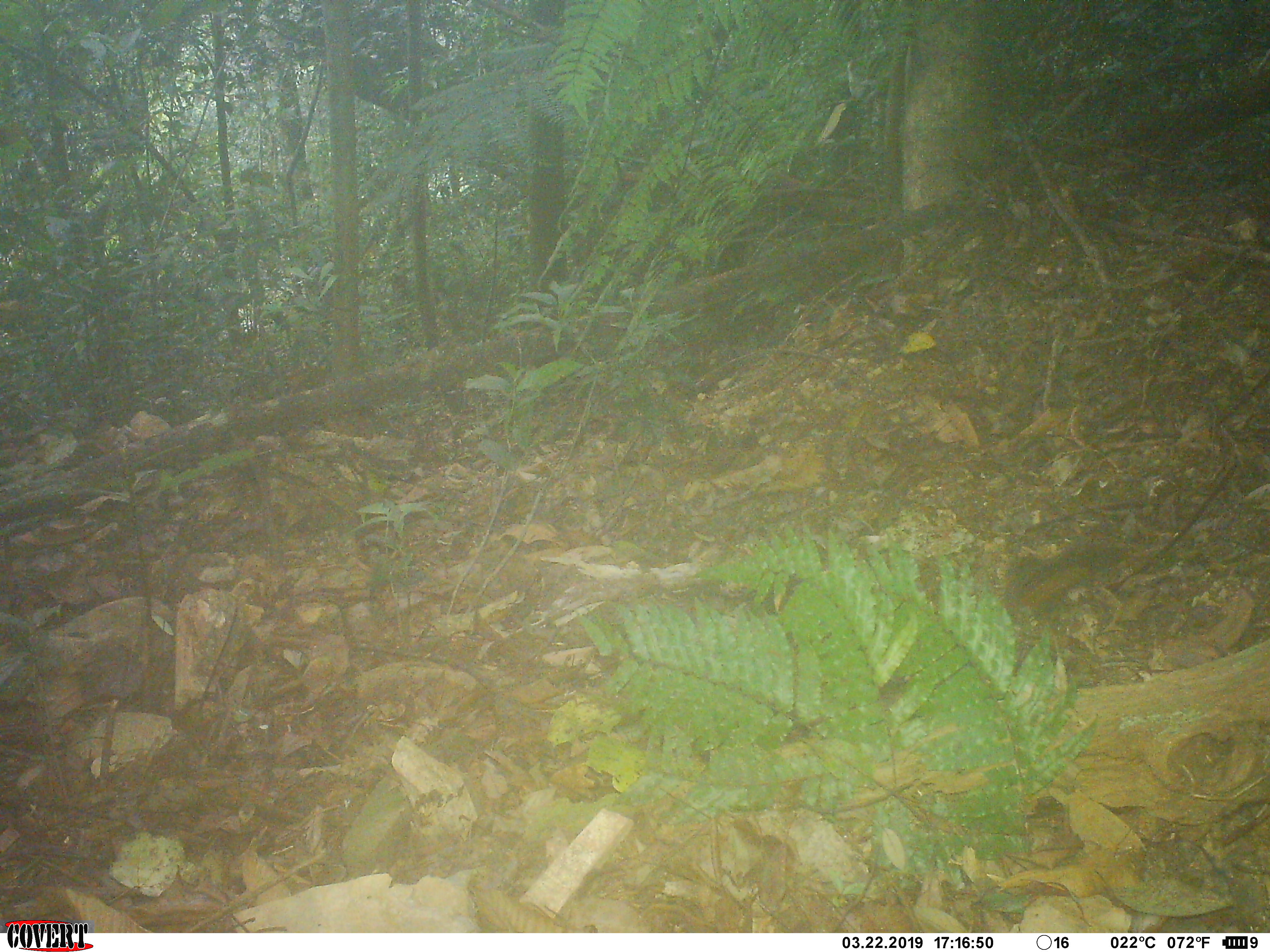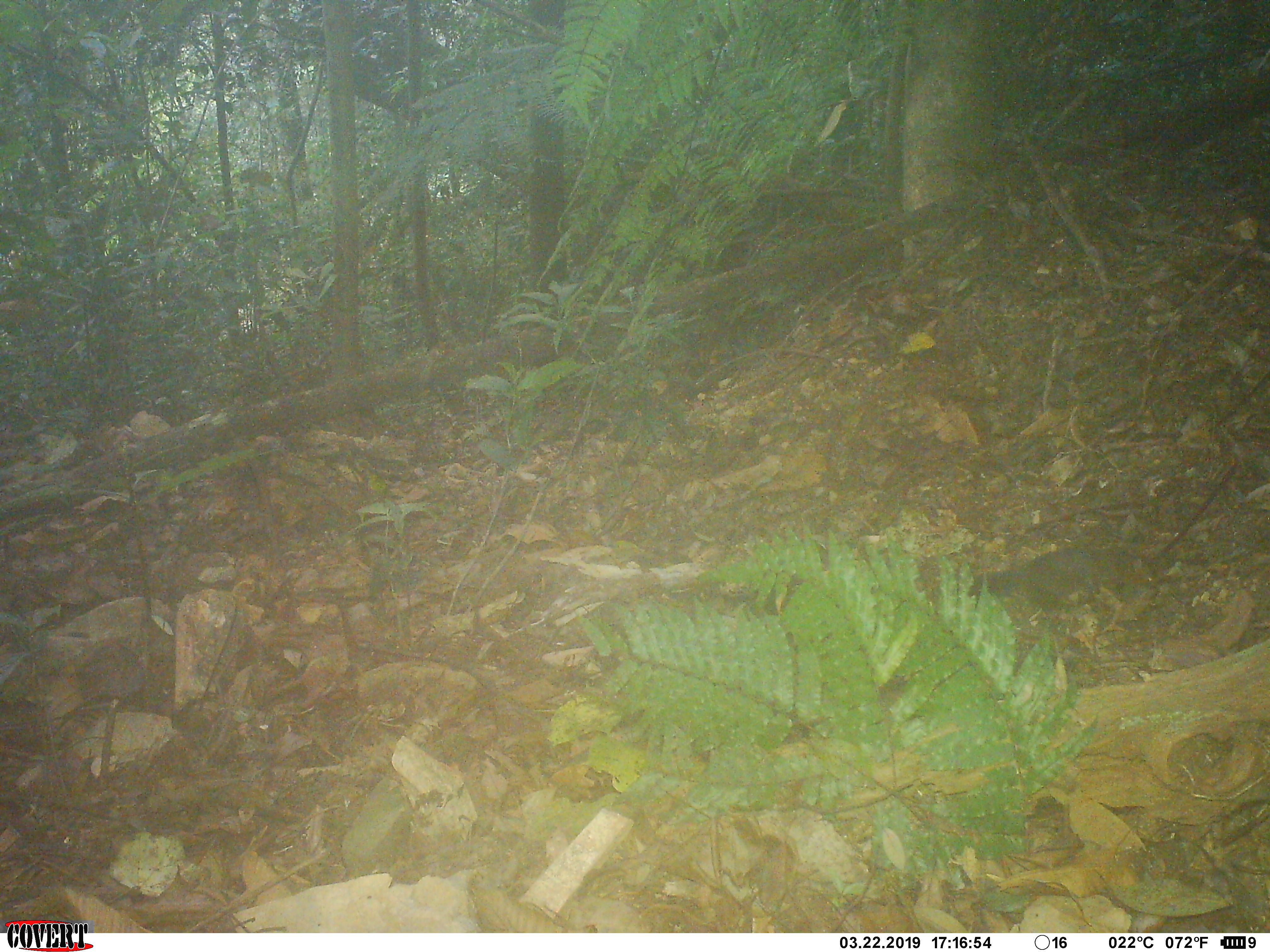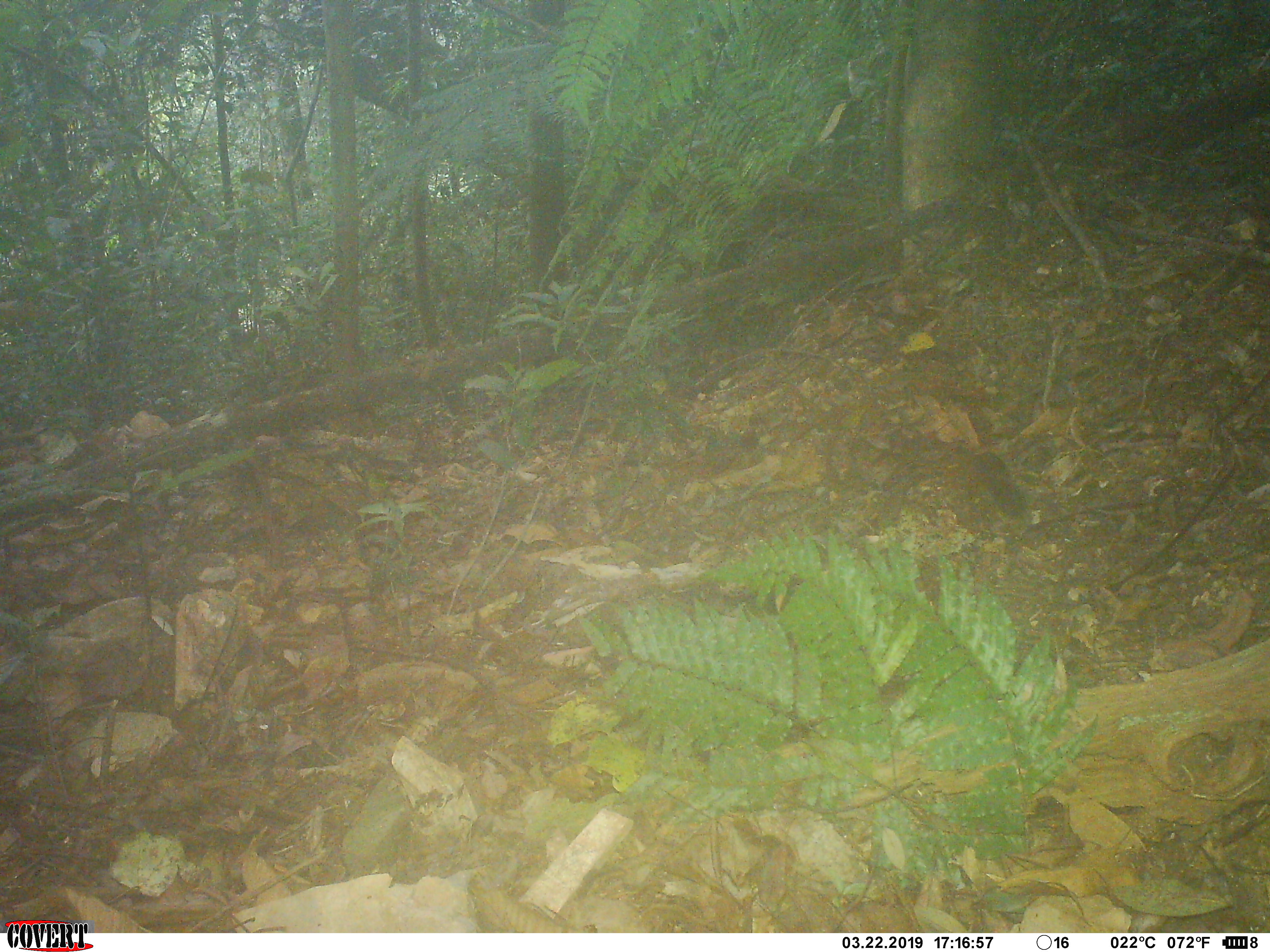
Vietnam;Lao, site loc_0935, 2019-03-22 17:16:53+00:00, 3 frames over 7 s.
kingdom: Animalia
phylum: Chordata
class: Mammalia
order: Rodentia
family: Sciuridae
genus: Dremomys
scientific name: Dremomys rufigenis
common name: red-cheeked squirrel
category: red cheeked squirrel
Red cheeked squirrel (red-cheeked squirrel) (Dremomys rufigenis). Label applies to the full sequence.